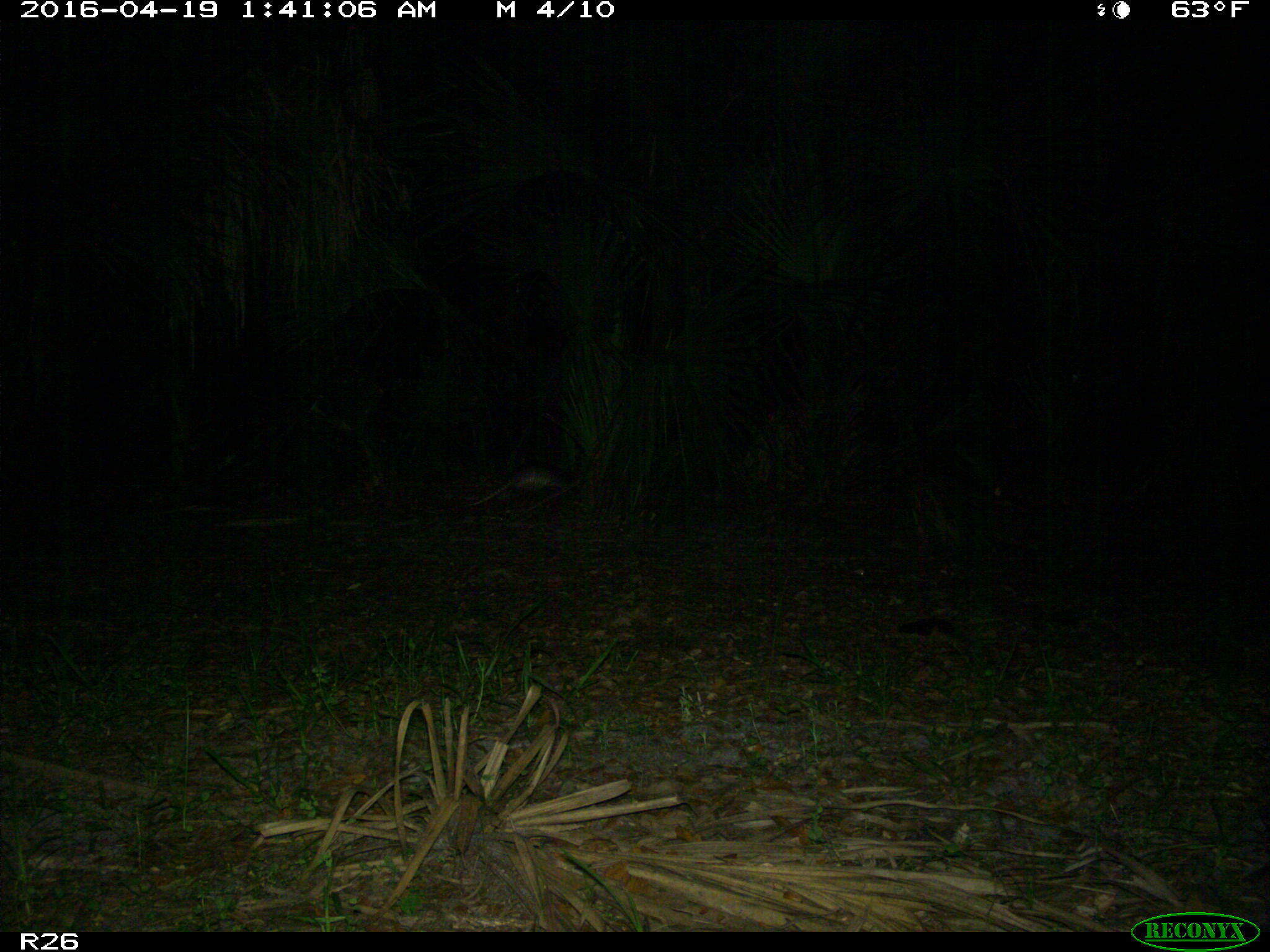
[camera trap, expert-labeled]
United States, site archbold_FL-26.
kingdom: Animalia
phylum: Chordata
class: Mammalia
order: Cingulata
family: Dasypodidae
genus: Dasypus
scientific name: Dasypus novemcinctus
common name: nine-banded armadillo